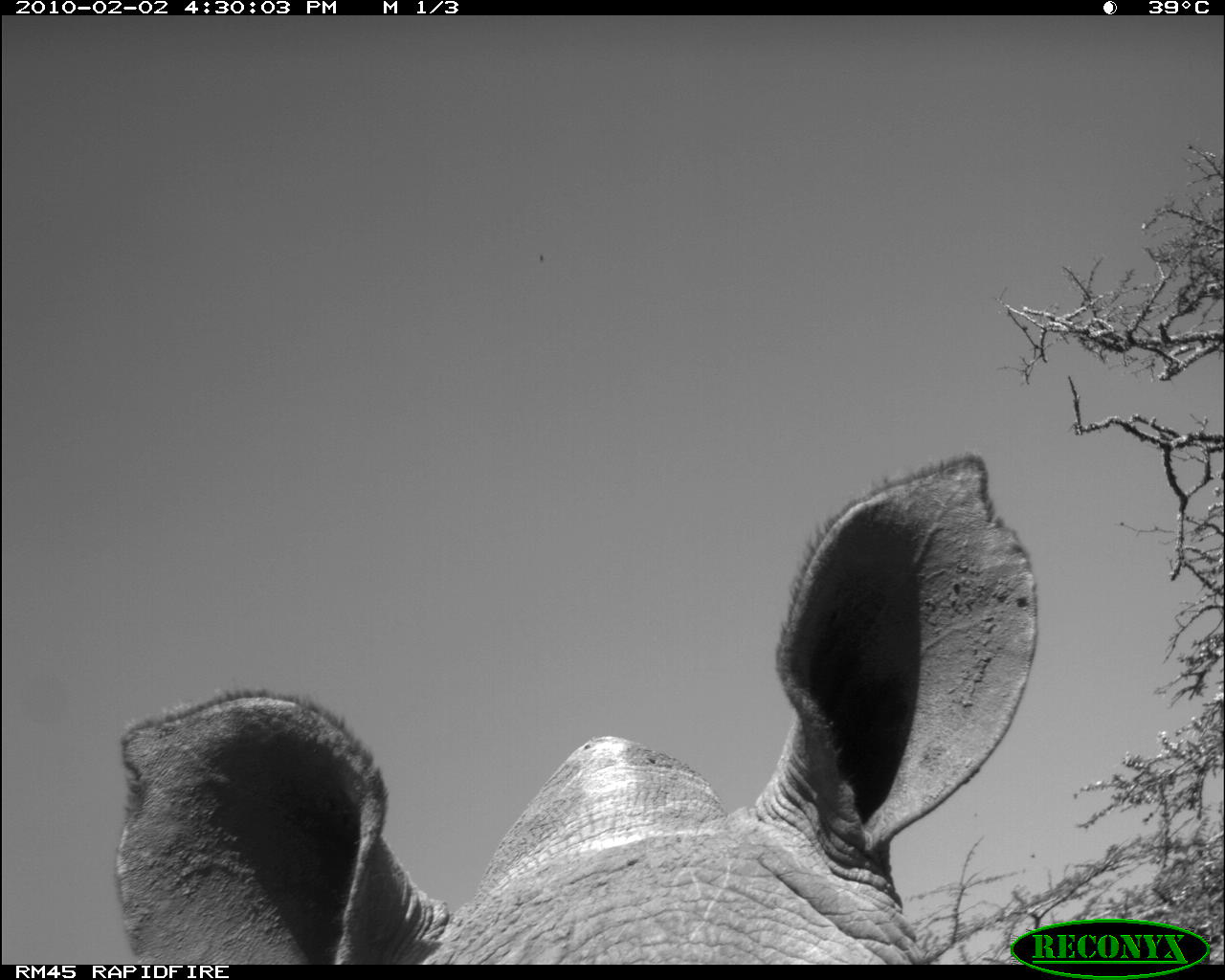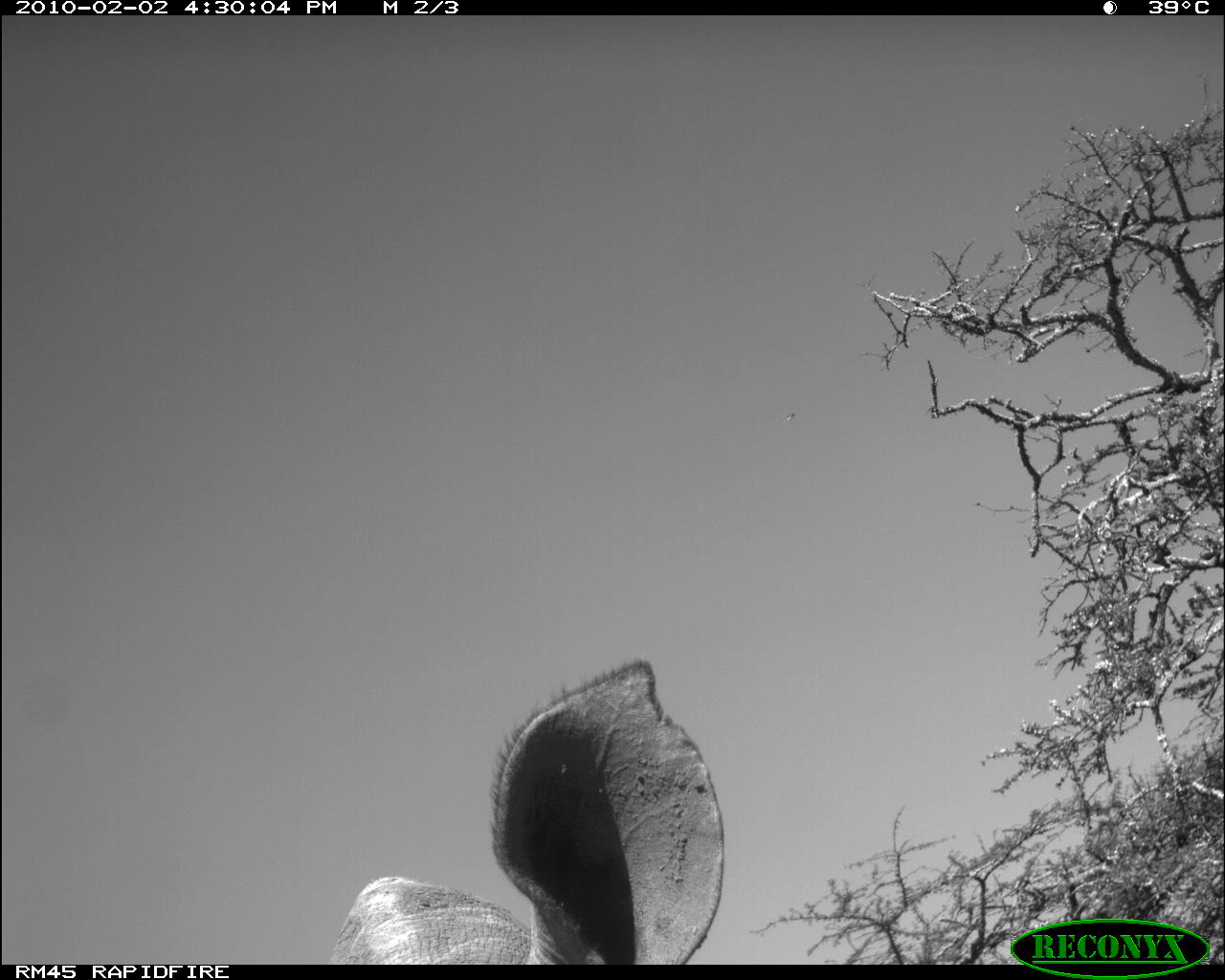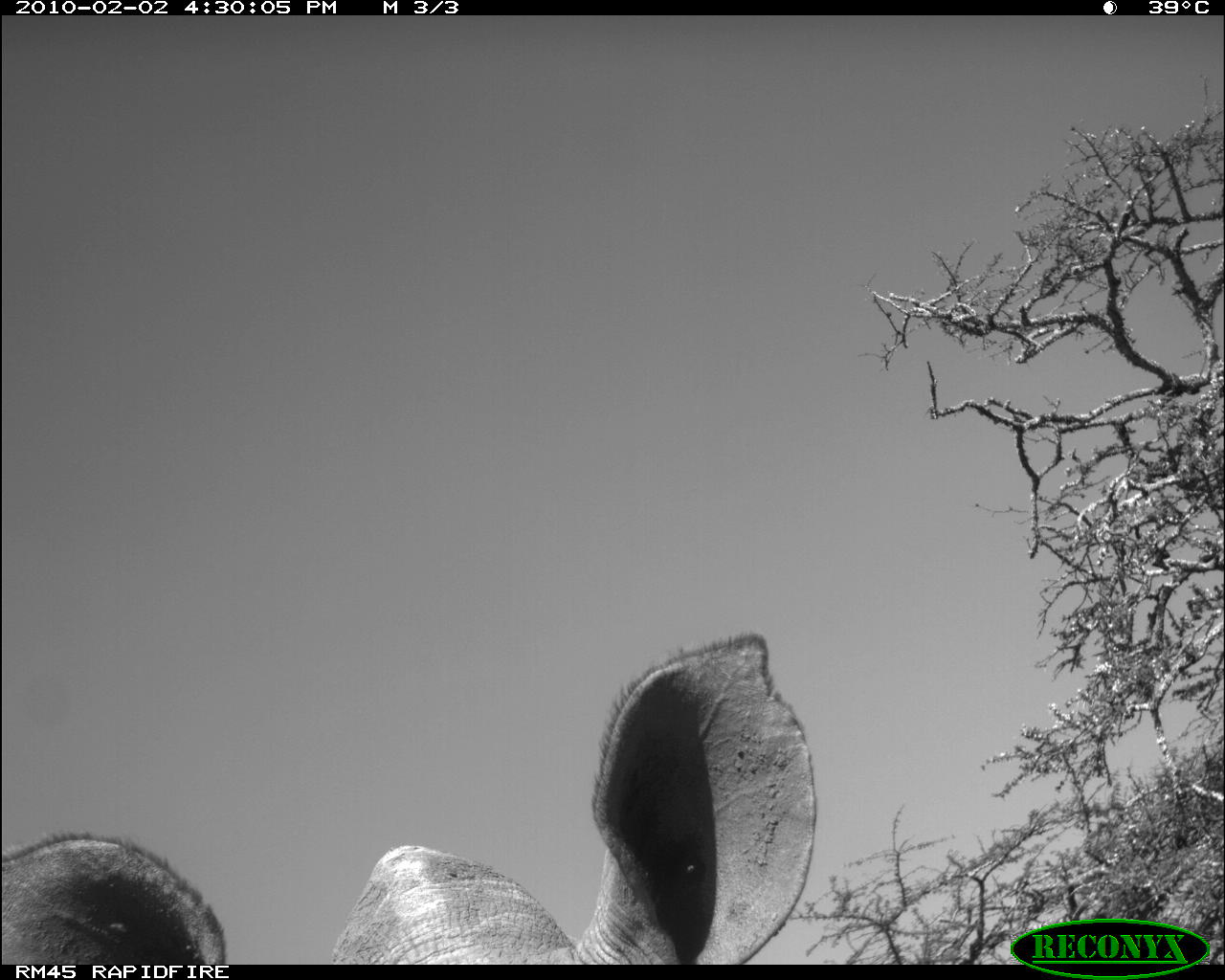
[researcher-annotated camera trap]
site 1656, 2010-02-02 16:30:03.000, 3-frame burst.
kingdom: Animalia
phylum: Chordata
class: Mammalia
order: Perissodactyla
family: Rhinocerotidae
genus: Ceratotherium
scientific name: Ceratotherium simum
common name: white rhinoceros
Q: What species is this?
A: Ceratotherium simum (white rhinoceros).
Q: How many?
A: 1.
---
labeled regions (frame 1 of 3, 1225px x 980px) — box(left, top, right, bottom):
ceratotherium simum: box(107, 452, 1040, 965)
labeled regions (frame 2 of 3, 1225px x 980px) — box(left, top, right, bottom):
ceratotherium simum: box(325, 653, 724, 965)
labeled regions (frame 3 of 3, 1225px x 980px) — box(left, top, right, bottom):
ceratotherium simum: box(0, 627, 813, 965)